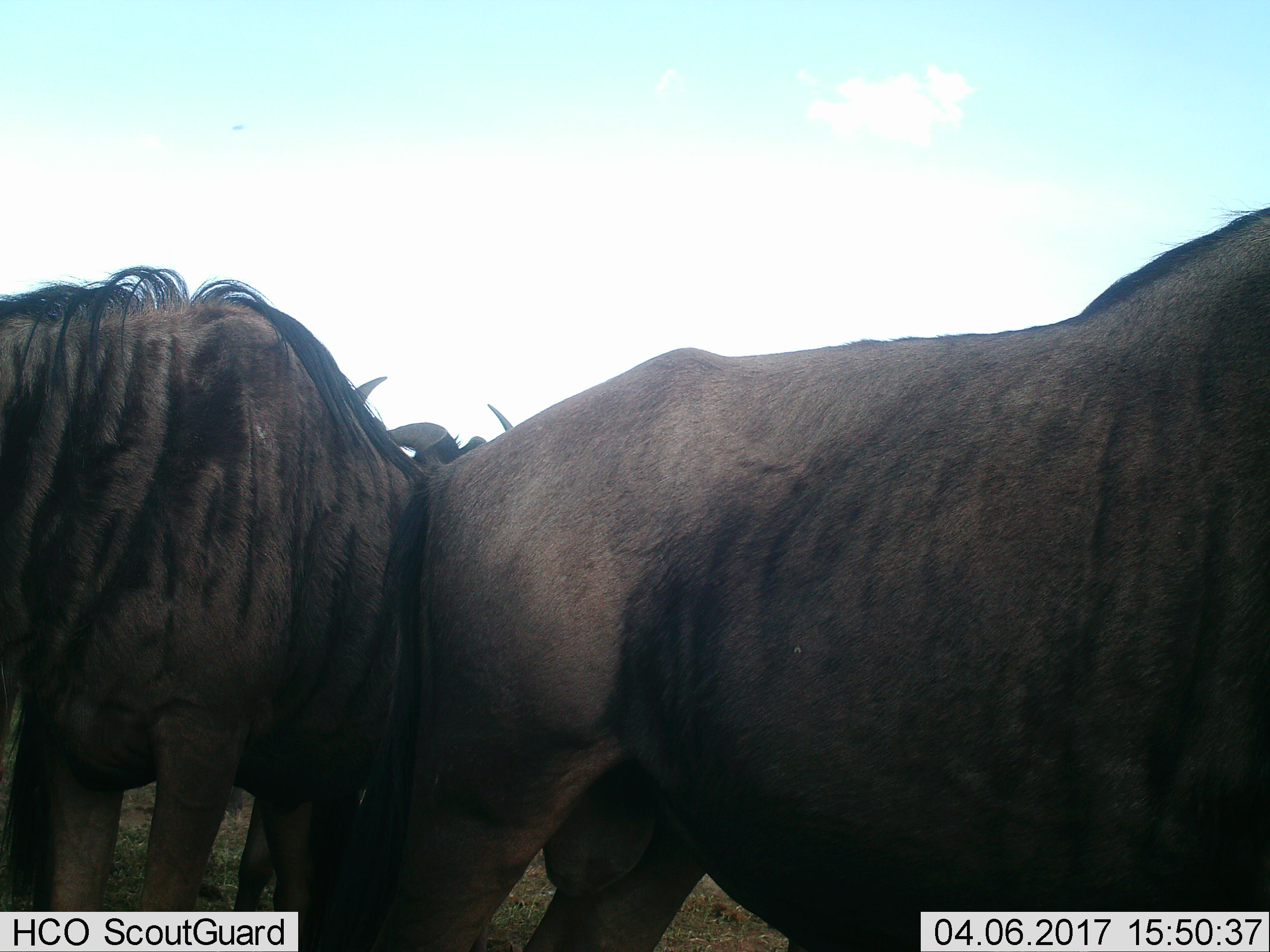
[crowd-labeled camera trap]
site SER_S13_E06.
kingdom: Animalia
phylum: Chordata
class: Mammalia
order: Artiodactyla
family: Bovidae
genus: Connochaetes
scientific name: Connochaetes taurinus taurinus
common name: blue wildebeest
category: wildebeestblue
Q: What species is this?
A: Wildebeestblue (blue wildebeest) (Connochaetes taurinus taurinus).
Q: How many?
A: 3.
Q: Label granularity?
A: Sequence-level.